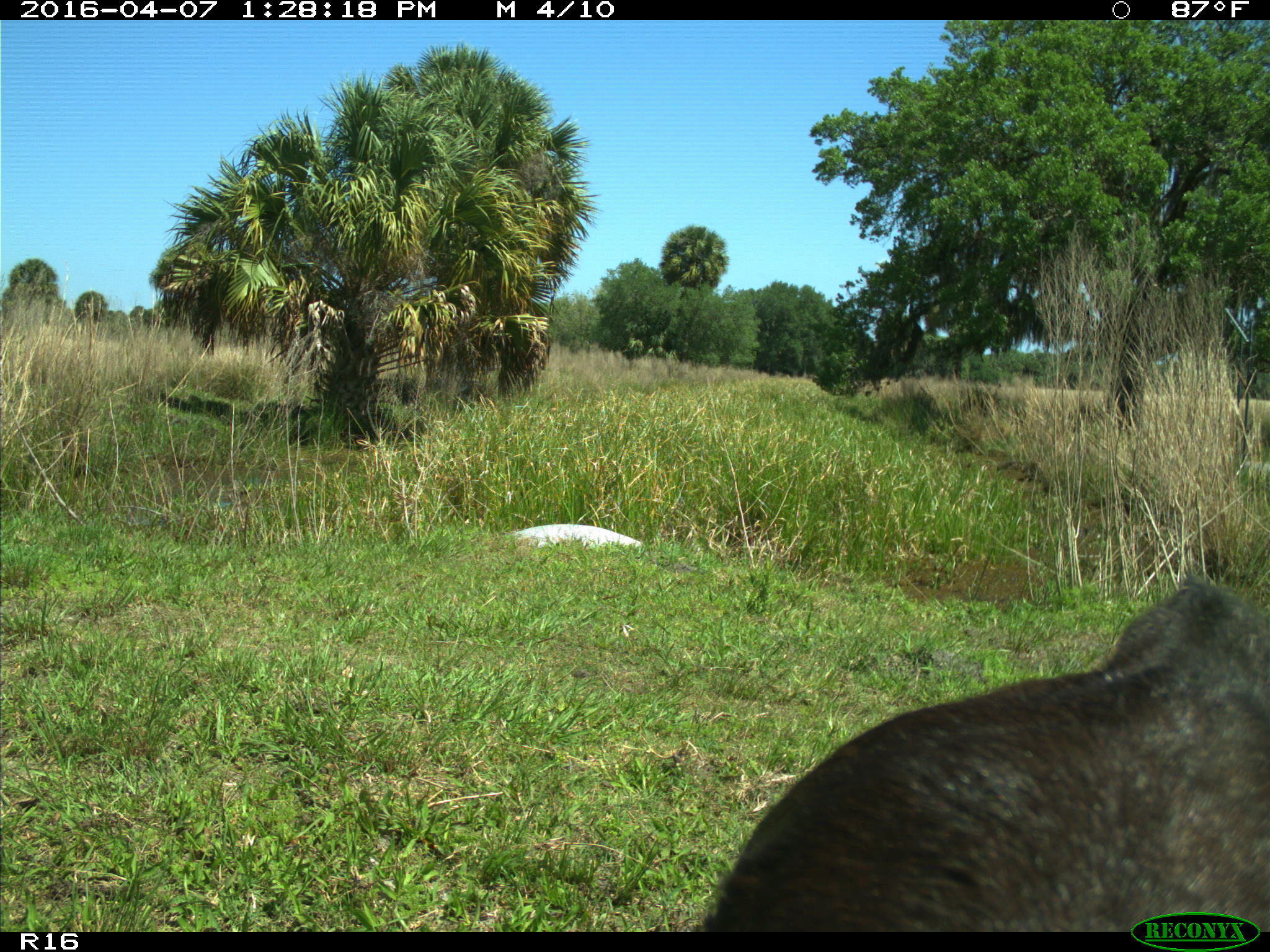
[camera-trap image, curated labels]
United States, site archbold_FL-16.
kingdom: Animalia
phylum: Chordata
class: Mammalia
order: Artiodactyla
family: Bovidae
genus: Bos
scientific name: Bos taurus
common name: domestic cow